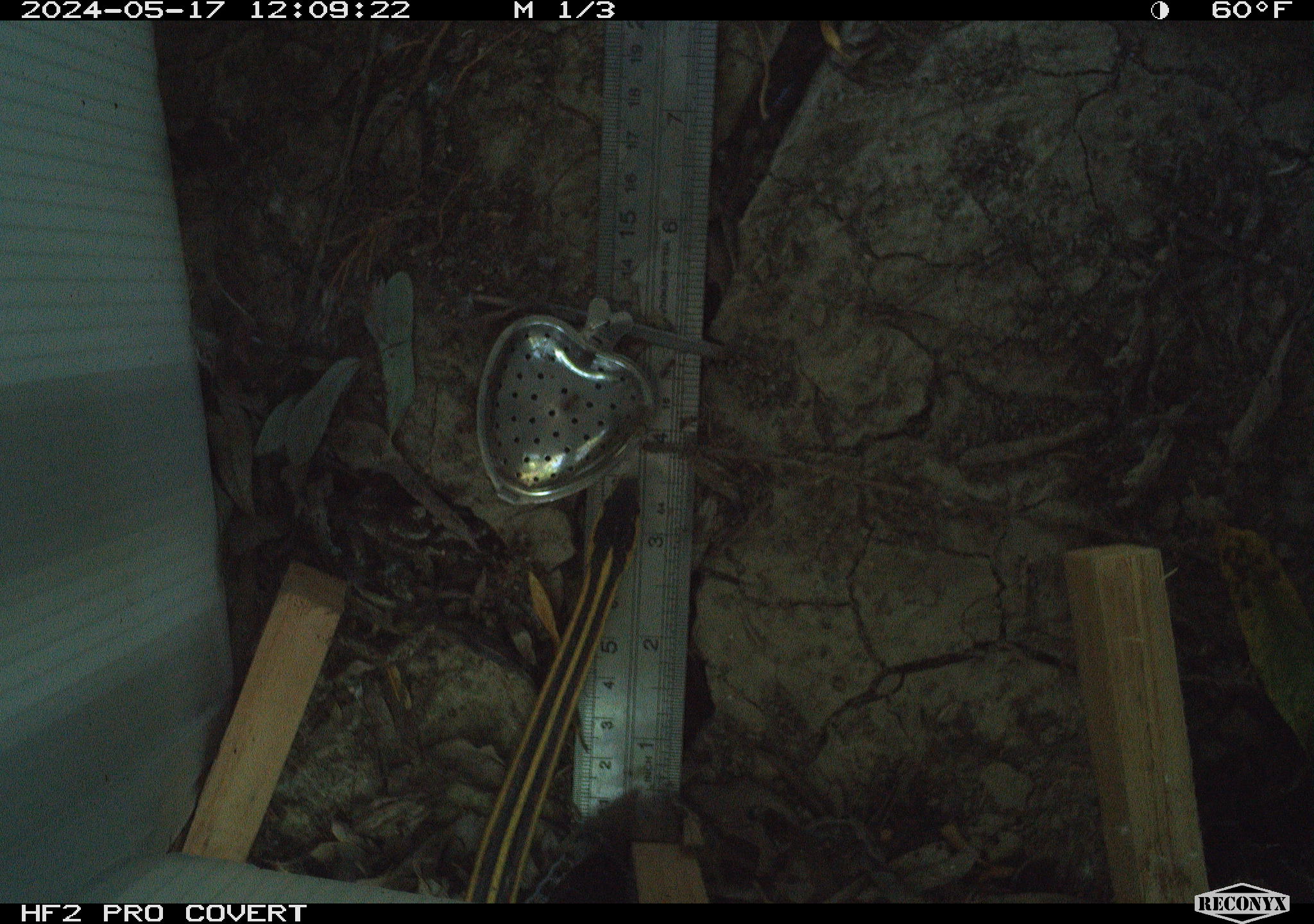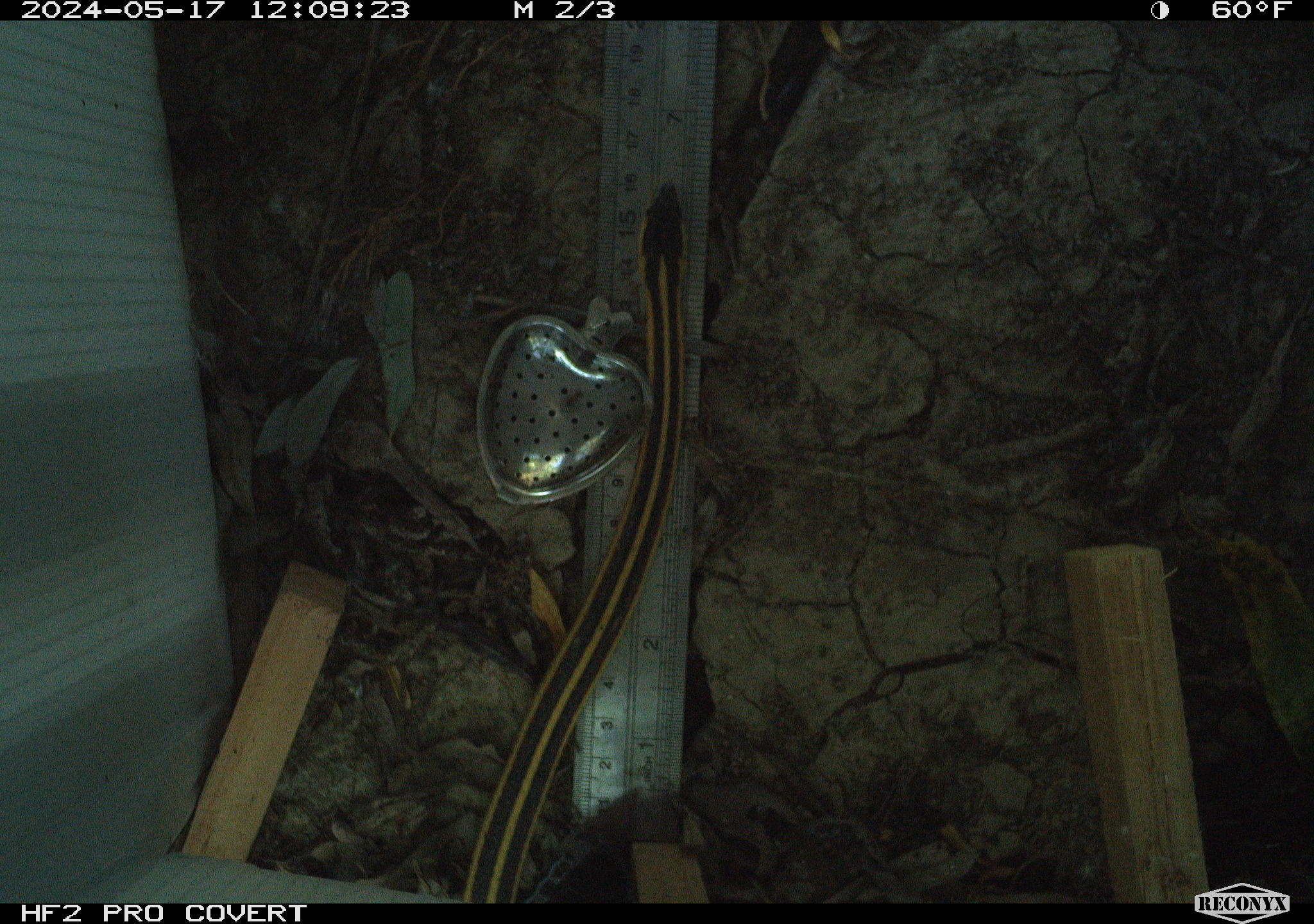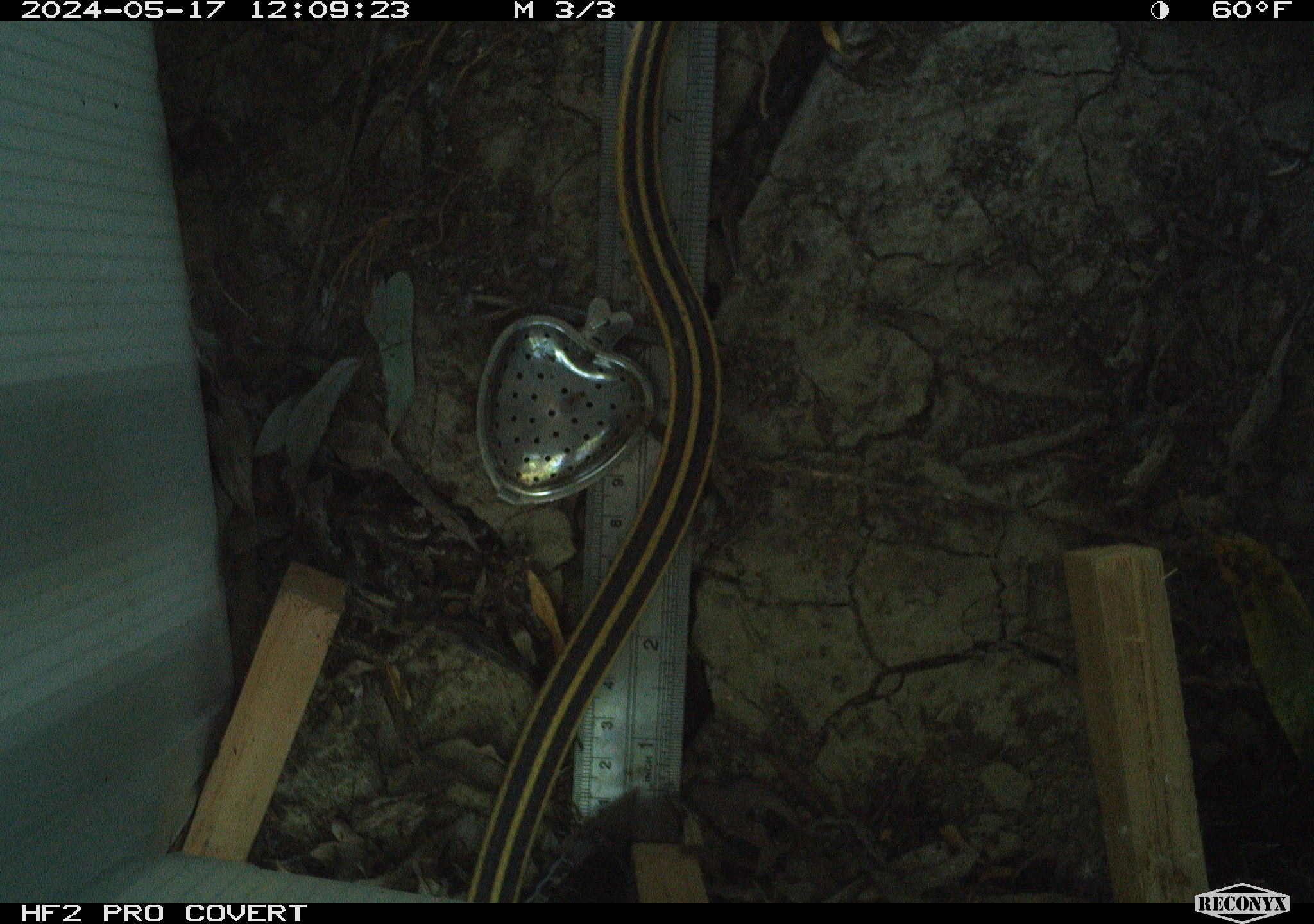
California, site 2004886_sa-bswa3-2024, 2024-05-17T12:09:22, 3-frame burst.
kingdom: Animalia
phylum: Chordata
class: Reptilia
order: Squamata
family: Colubridae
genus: Thamnophis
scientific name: Thamnophis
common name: american gartersnakes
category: thamnophis species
Thamnophis species (american gartersnakes) (Thamnophis).